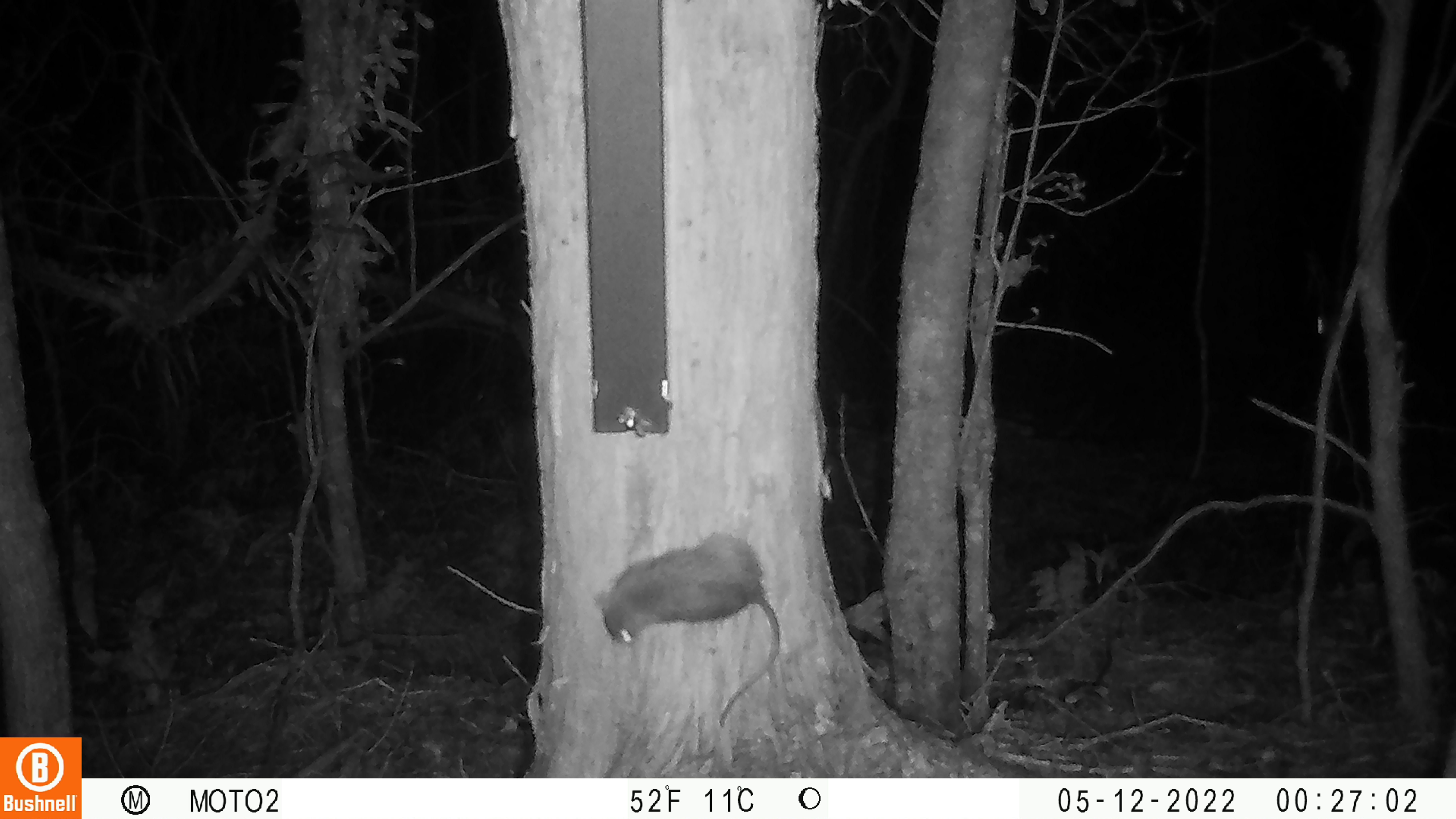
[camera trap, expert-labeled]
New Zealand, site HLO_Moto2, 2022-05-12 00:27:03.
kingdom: Animalia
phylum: Chordata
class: Mammalia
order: Rodentia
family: Muridae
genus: Rattus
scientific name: Rattus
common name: rat